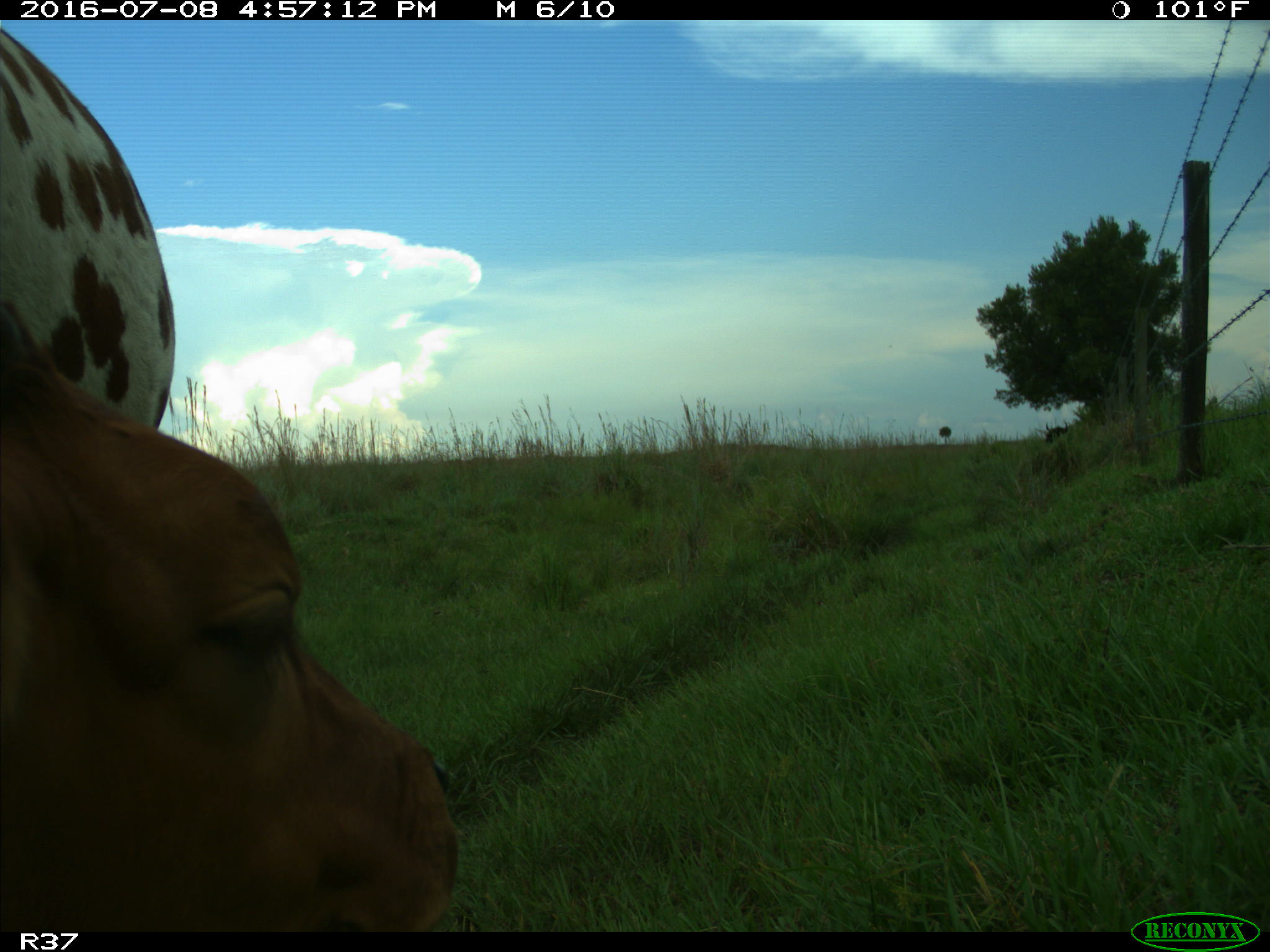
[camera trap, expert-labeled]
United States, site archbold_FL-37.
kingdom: Animalia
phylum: Chordata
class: Mammalia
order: Artiodactyla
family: Bovidae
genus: Bos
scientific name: Bos taurus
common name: domestic cow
Bos taurus (domestic cow).